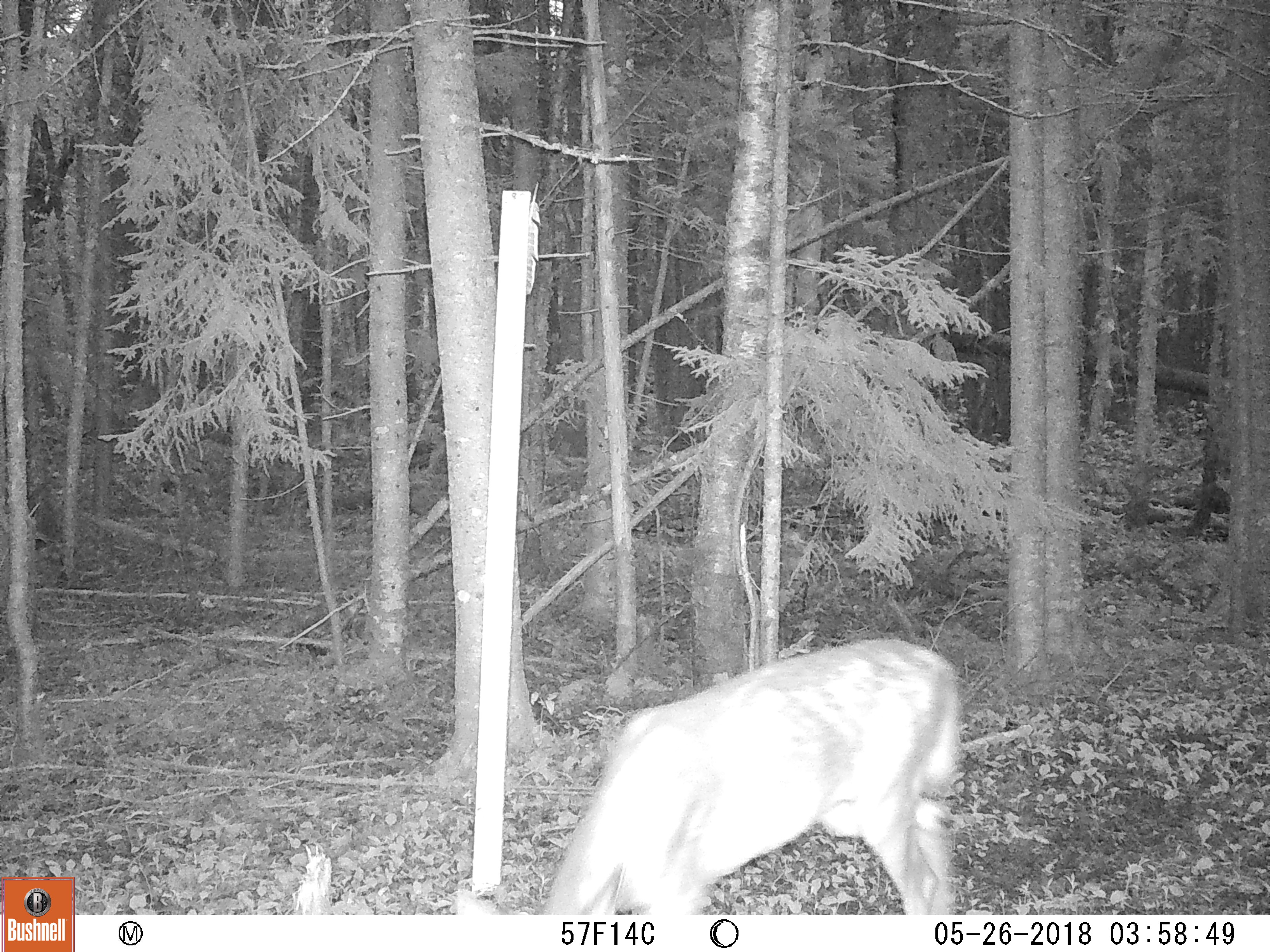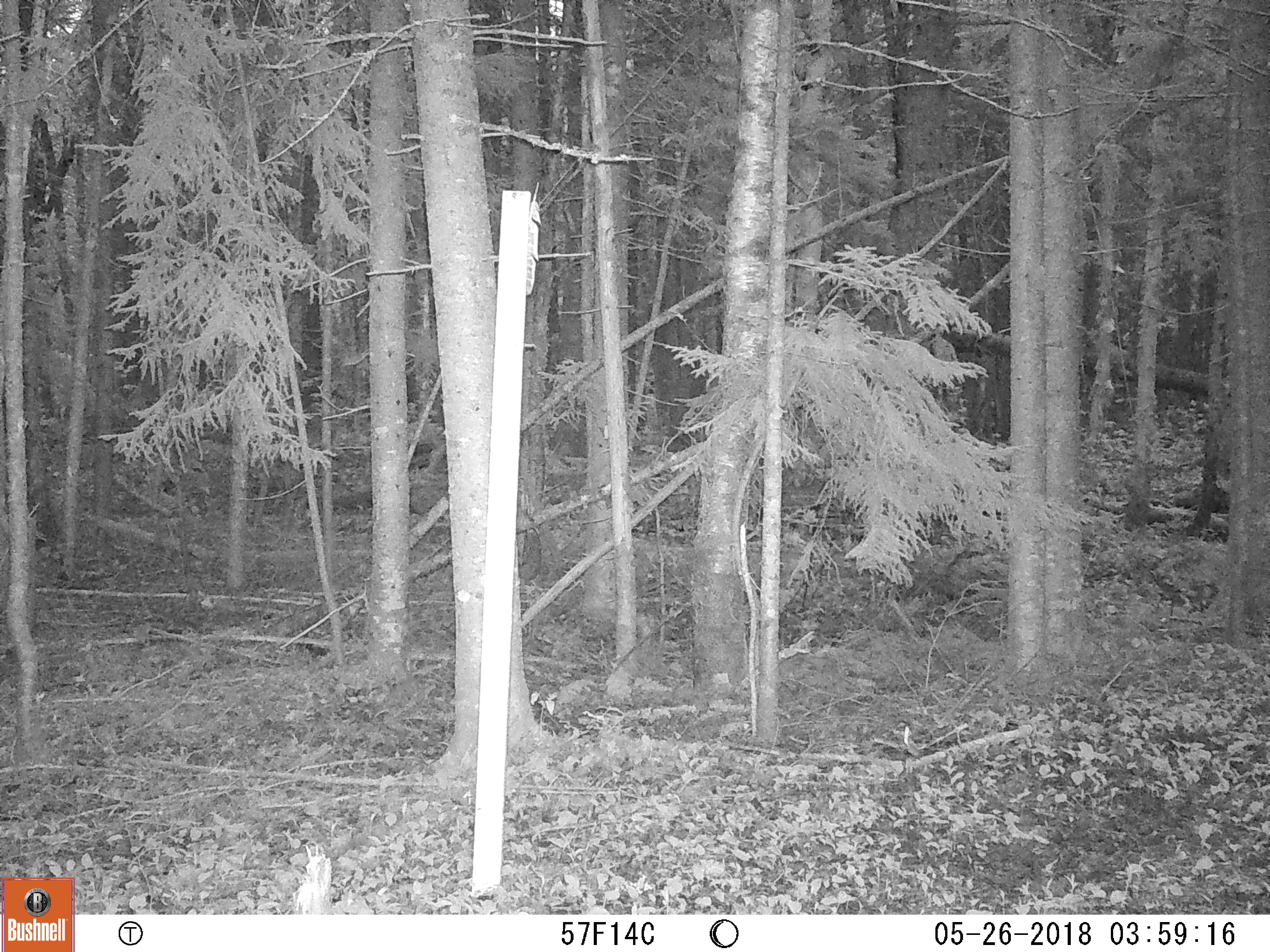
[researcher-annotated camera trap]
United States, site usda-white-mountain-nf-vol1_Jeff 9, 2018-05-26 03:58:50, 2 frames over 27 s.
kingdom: Animalia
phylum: Chordata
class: Mammalia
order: Artiodactyla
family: Cervidae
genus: Odocoileus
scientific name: Odocoileus virginianus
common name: white-tailed deer